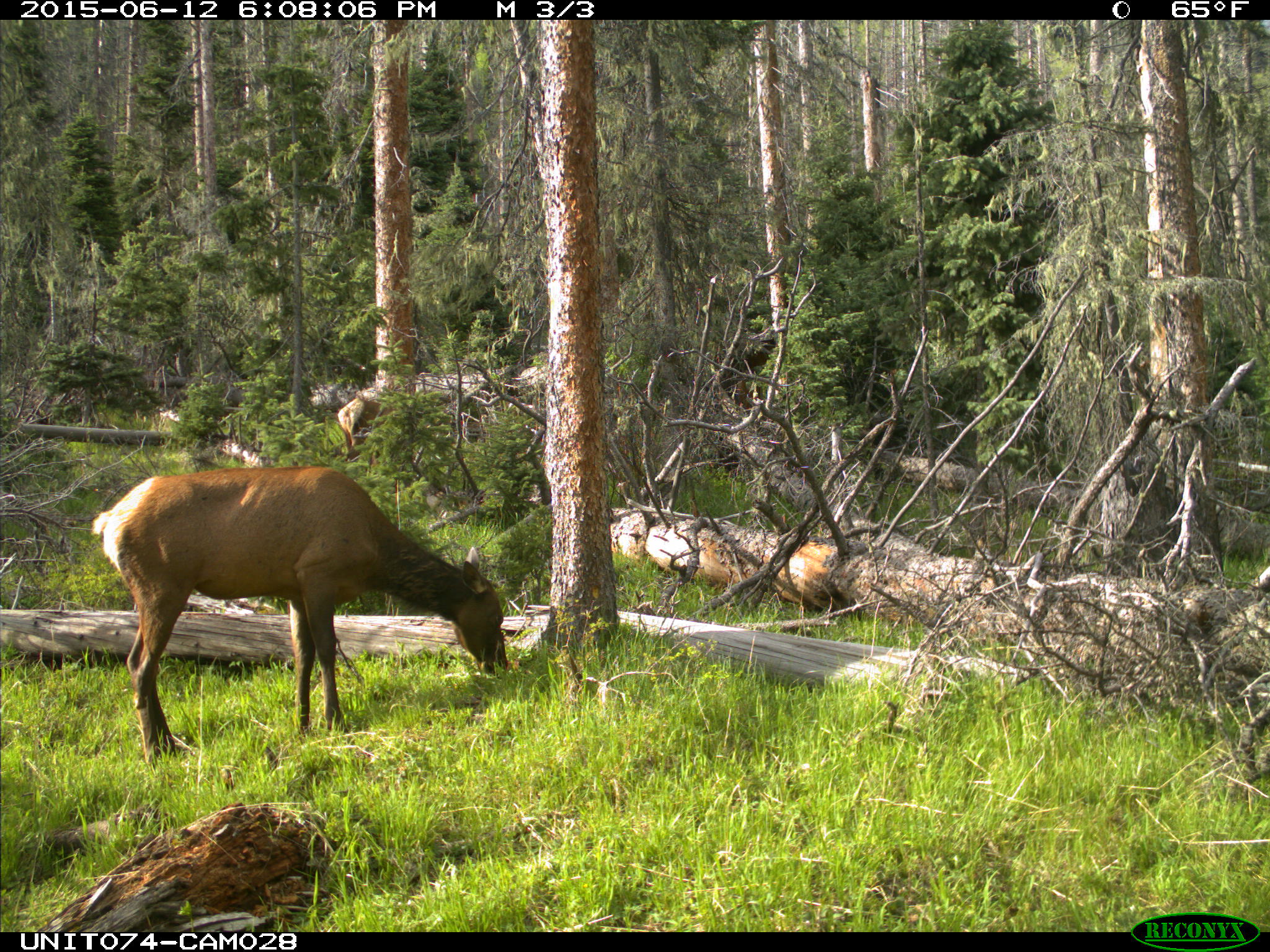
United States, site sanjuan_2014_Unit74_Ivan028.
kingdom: Animalia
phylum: Chordata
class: Mammalia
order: Artiodactyla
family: Cervidae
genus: Cervus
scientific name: Cervus elaphus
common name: red deer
Cervus elaphus (red deer).